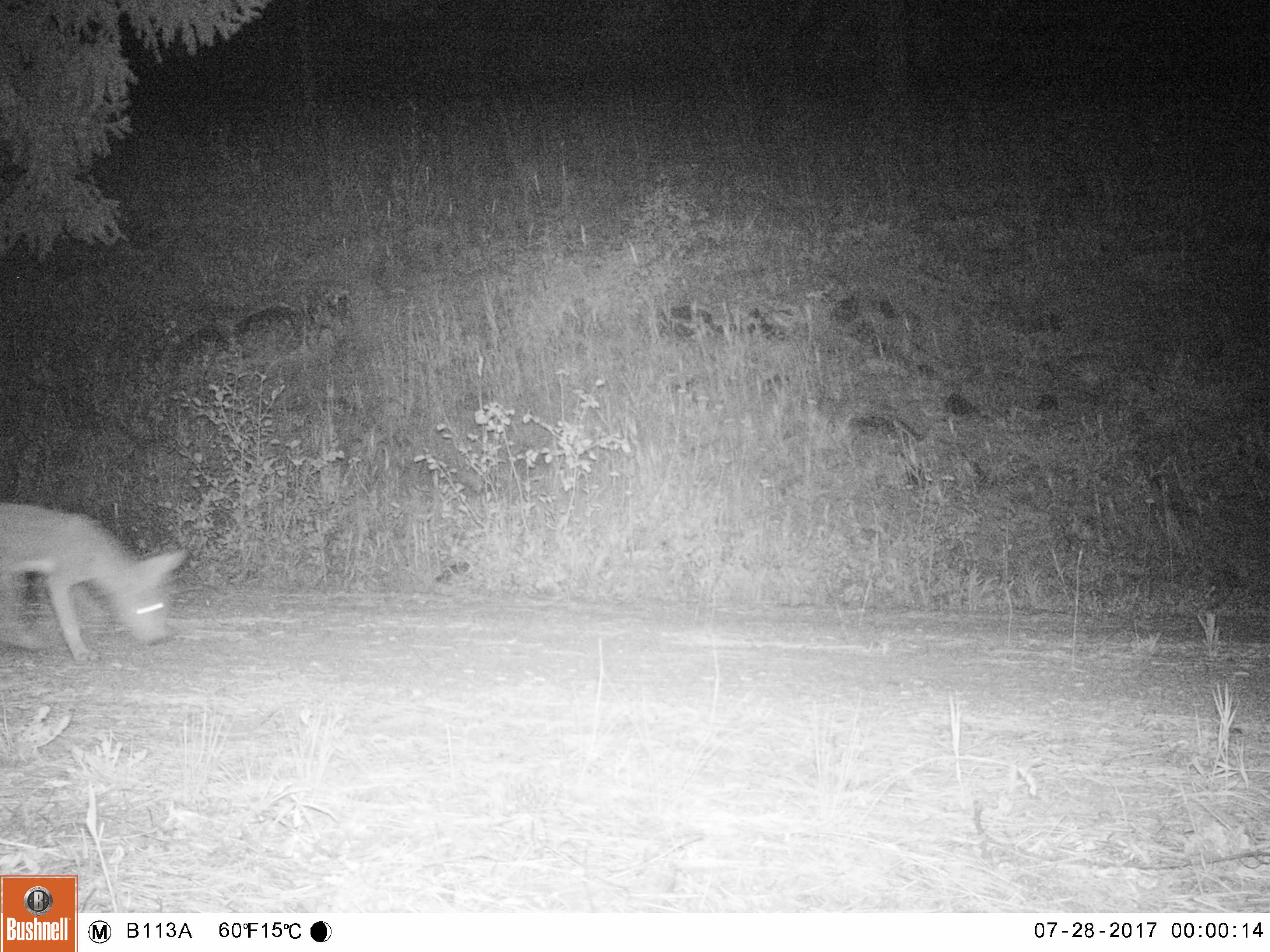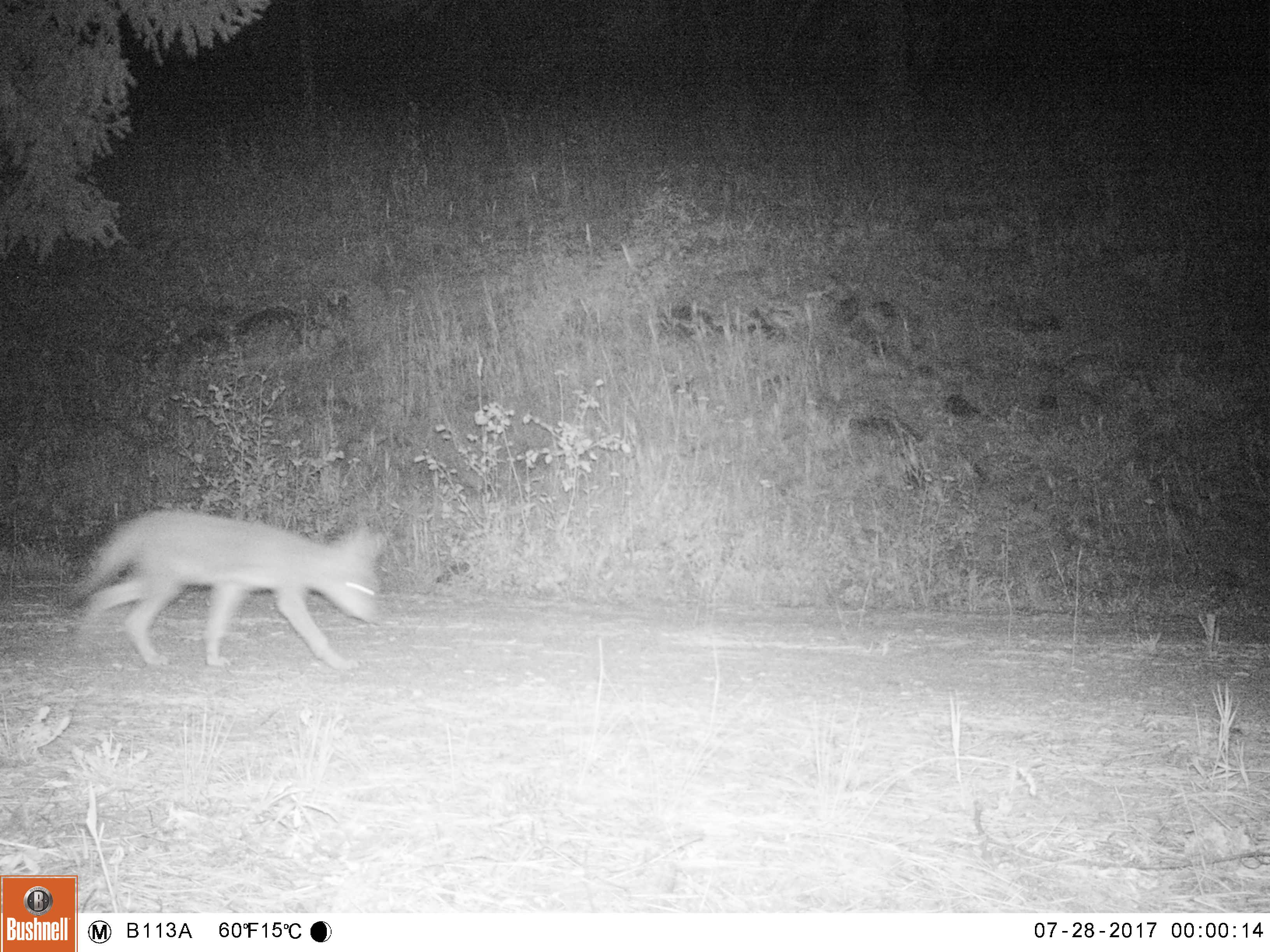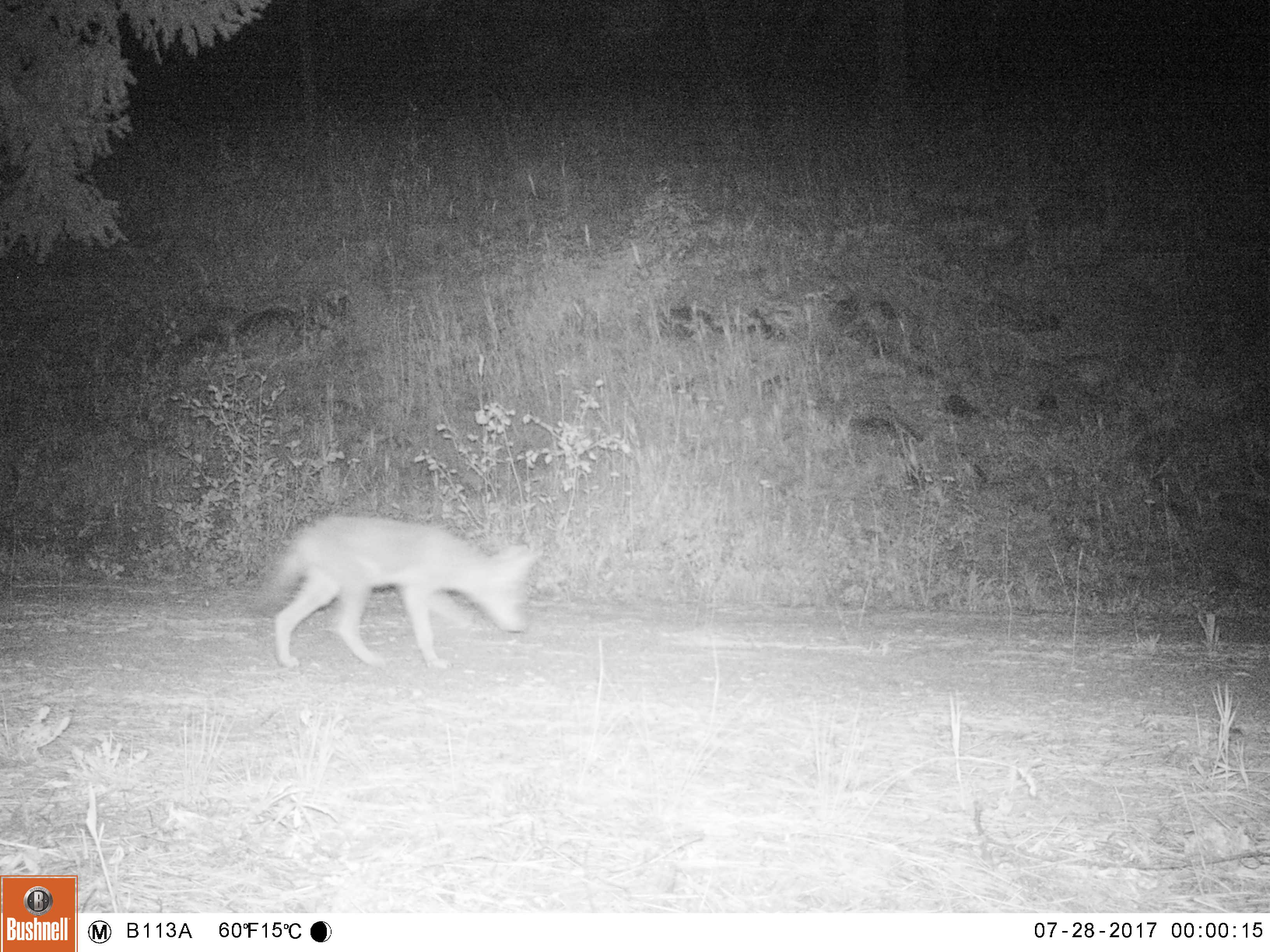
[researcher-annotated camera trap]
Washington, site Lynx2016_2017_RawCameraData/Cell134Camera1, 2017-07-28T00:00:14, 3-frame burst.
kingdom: Animalia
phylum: Chordata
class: Mammalia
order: Carnivora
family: Canidae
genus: Canis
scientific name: Canis latrans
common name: coyote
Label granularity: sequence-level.